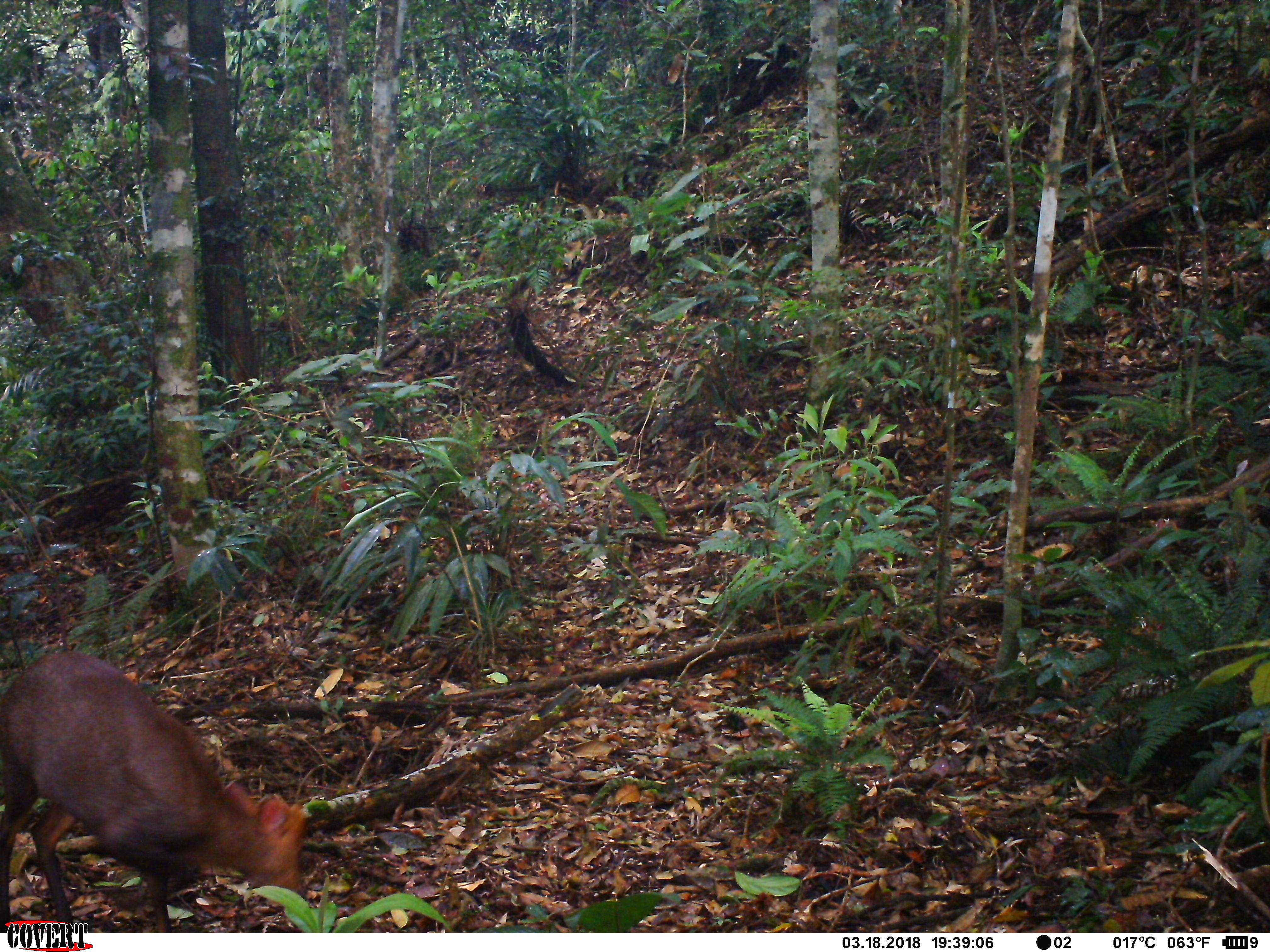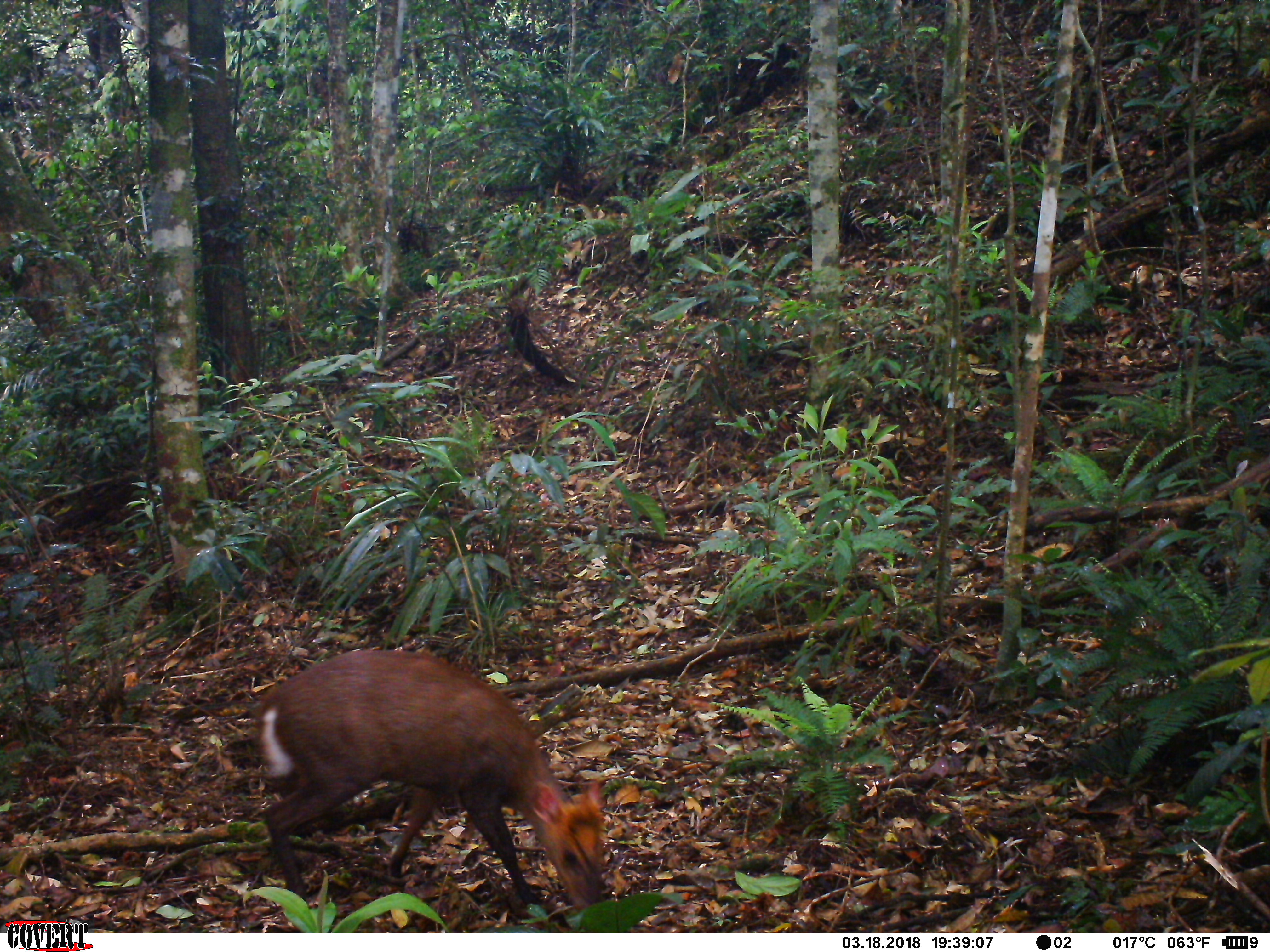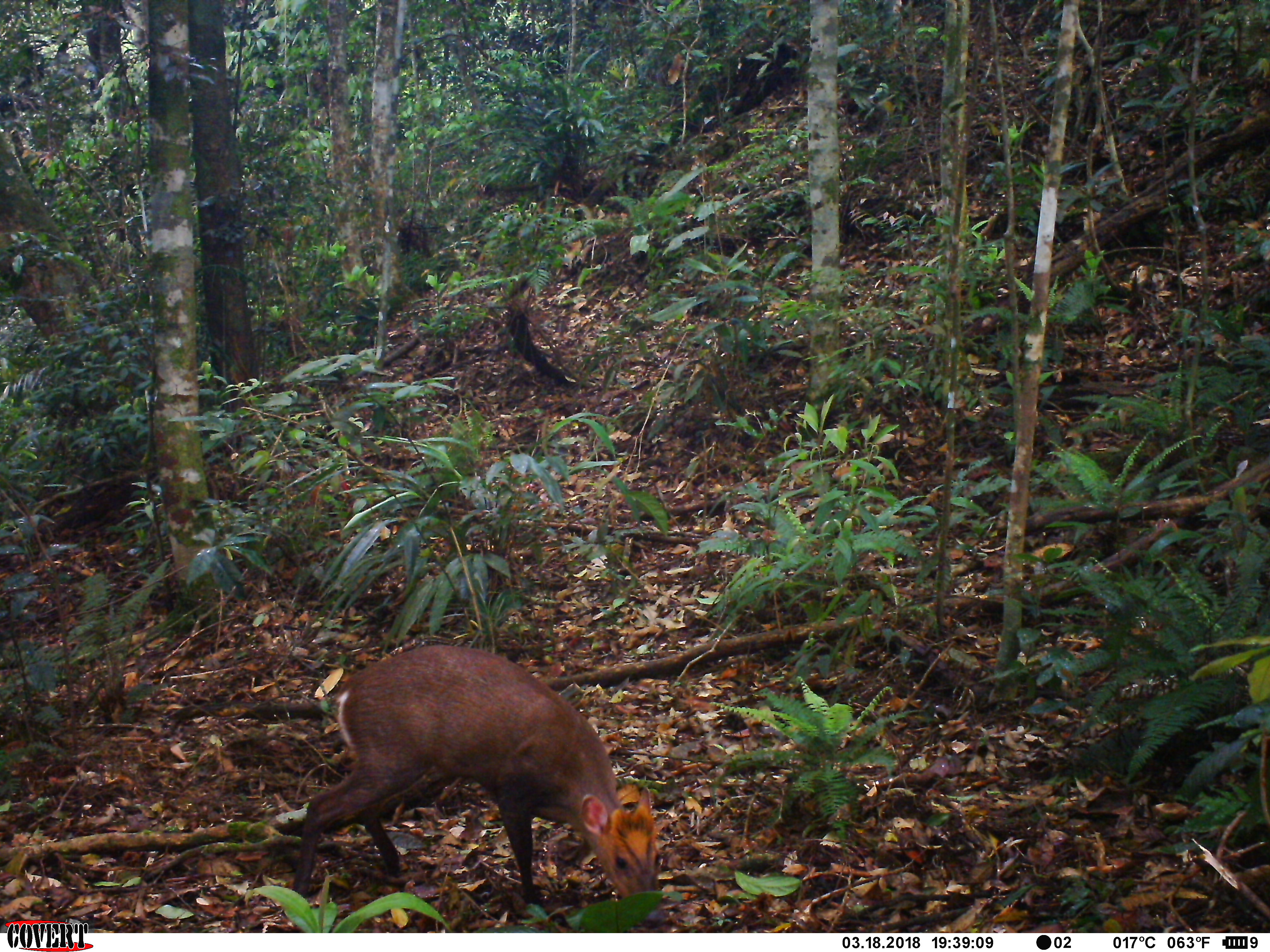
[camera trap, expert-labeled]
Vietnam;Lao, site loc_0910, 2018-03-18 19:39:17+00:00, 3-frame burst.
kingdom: Animalia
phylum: Chordata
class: Mammalia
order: Artiodactyla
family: Cervidae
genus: Muntiacus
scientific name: Muntiacus rooseveltorum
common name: roosevelt's muntjac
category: roosevelts muntjac group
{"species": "roosevelts muntjac group (roosevelt's muntjac) (Muntiacus rooseveltorum)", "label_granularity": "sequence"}